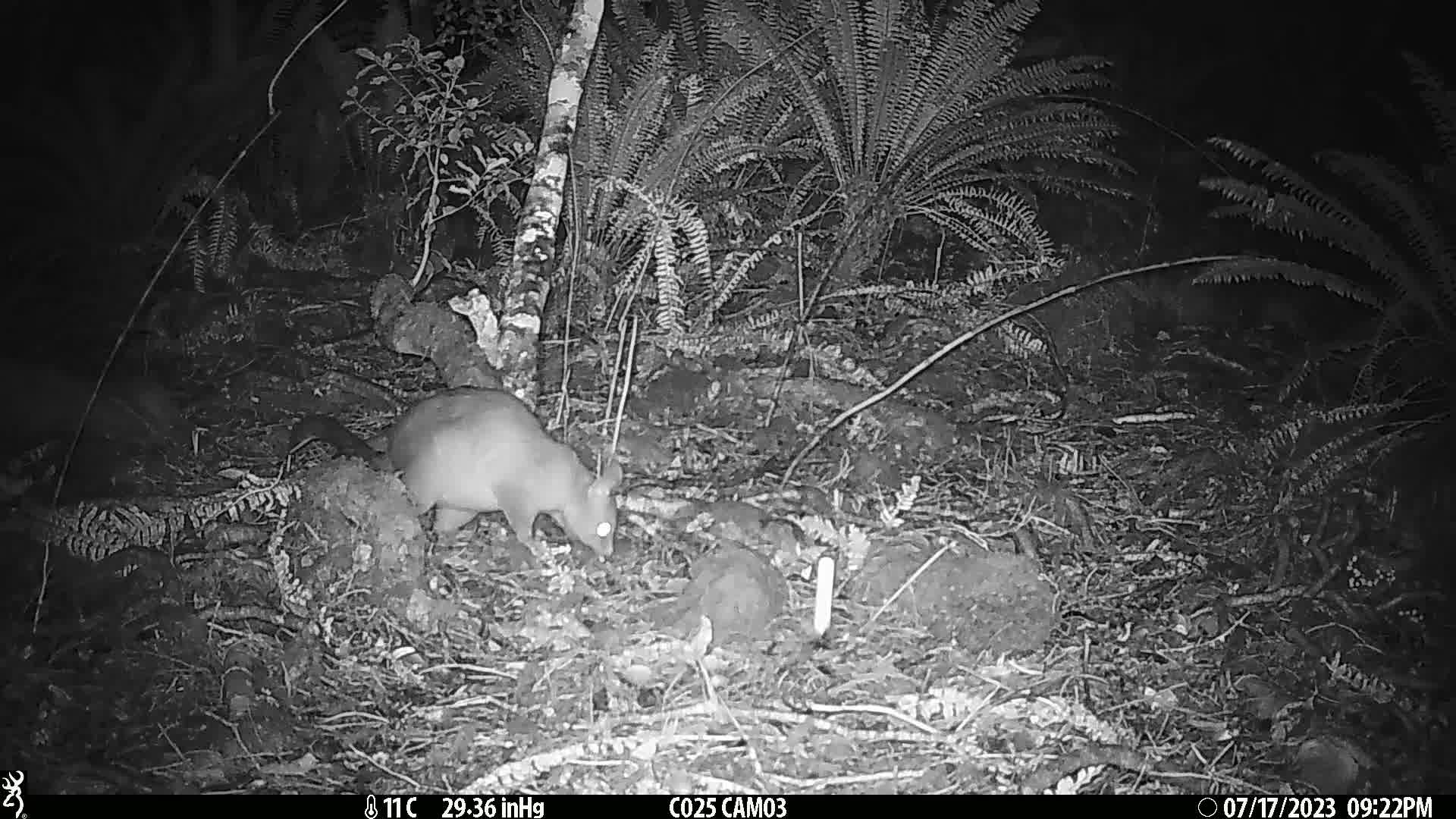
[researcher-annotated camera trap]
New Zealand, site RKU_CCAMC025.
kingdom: Animalia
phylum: Chordata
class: Mammalia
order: Diprotodontia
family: Phalangeridae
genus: Trichosurus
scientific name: Trichosurus vulpecula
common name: common brushtail possum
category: possum